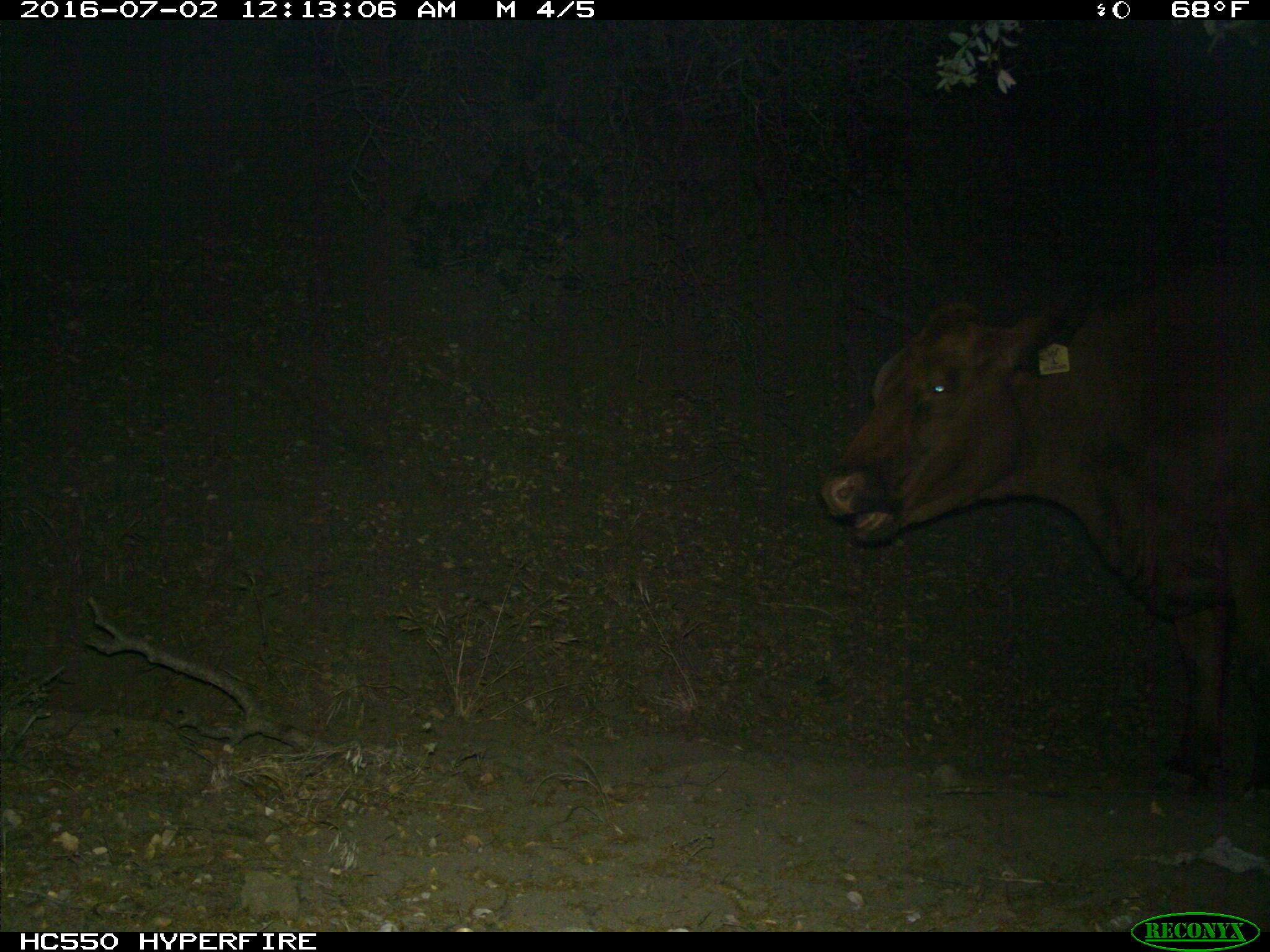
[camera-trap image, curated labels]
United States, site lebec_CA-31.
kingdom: Animalia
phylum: Chordata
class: Mammalia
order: Artiodactyla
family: Bovidae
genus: Bos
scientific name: Bos taurus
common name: domestic cow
Bos taurus (domestic cow).